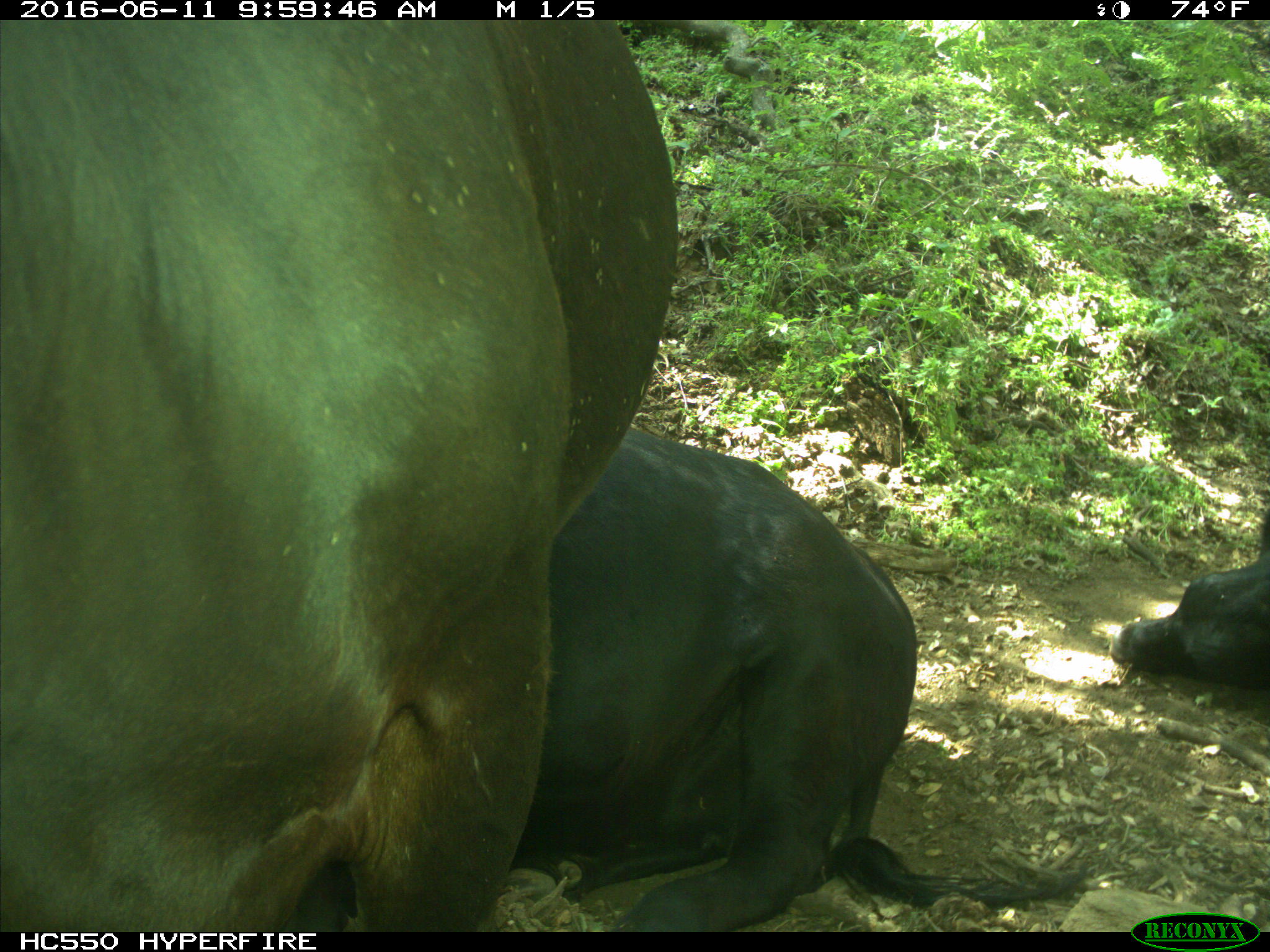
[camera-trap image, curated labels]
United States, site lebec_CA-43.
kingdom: Animalia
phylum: Chordata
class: Mammalia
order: Artiodactyla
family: Bovidae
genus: Bos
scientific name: Bos taurus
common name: domestic cow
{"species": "Bos taurus (domestic cow)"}